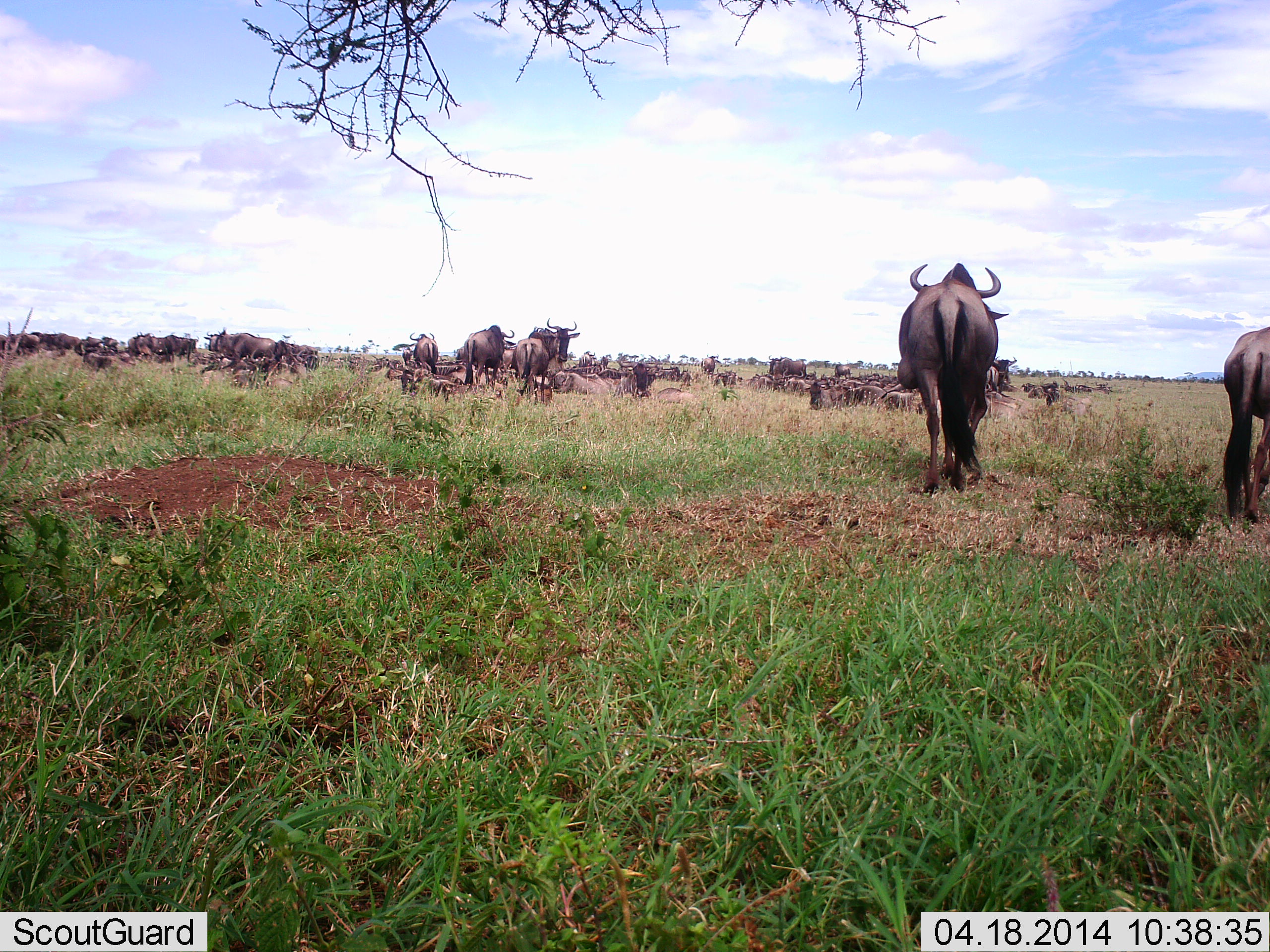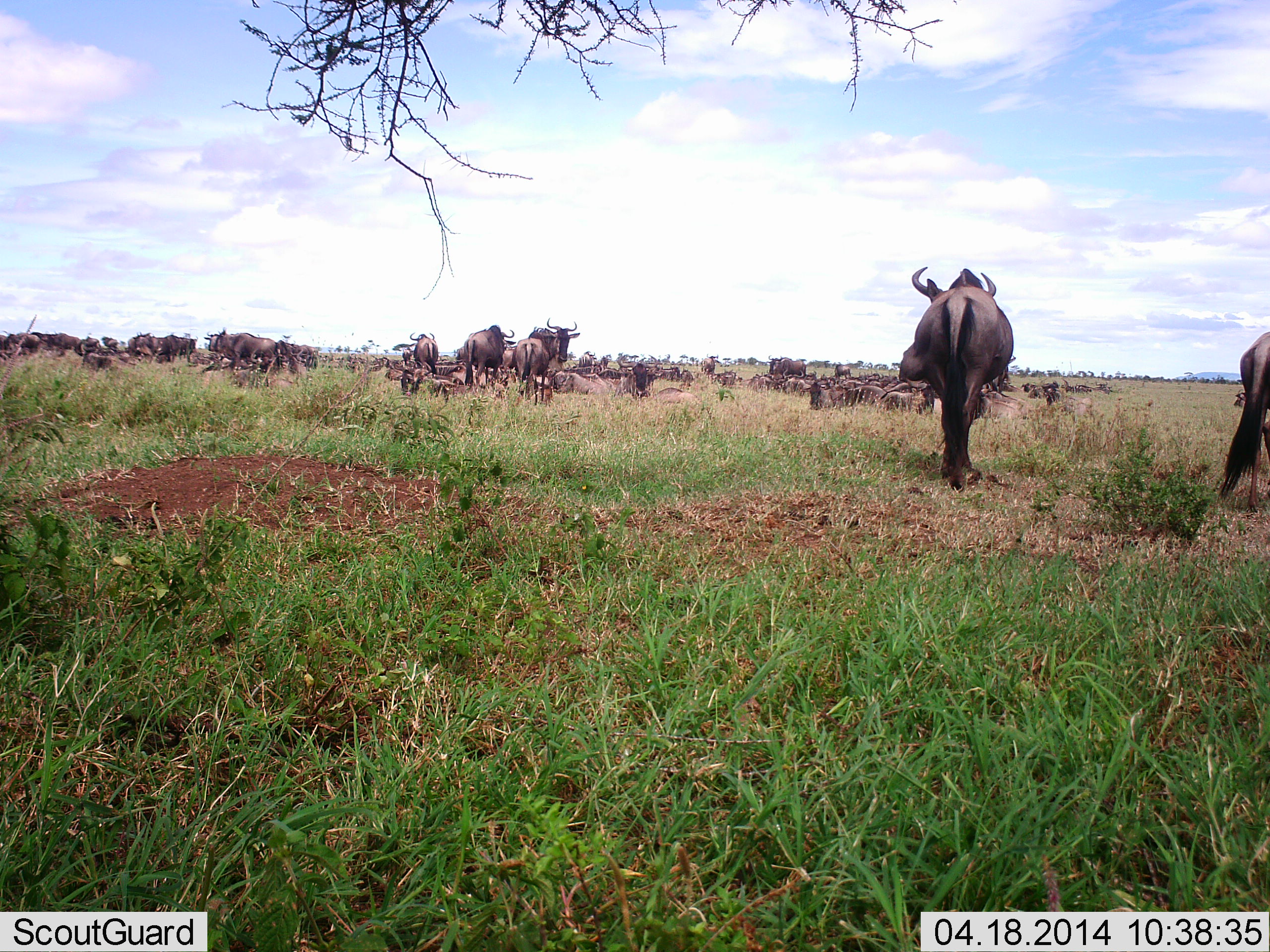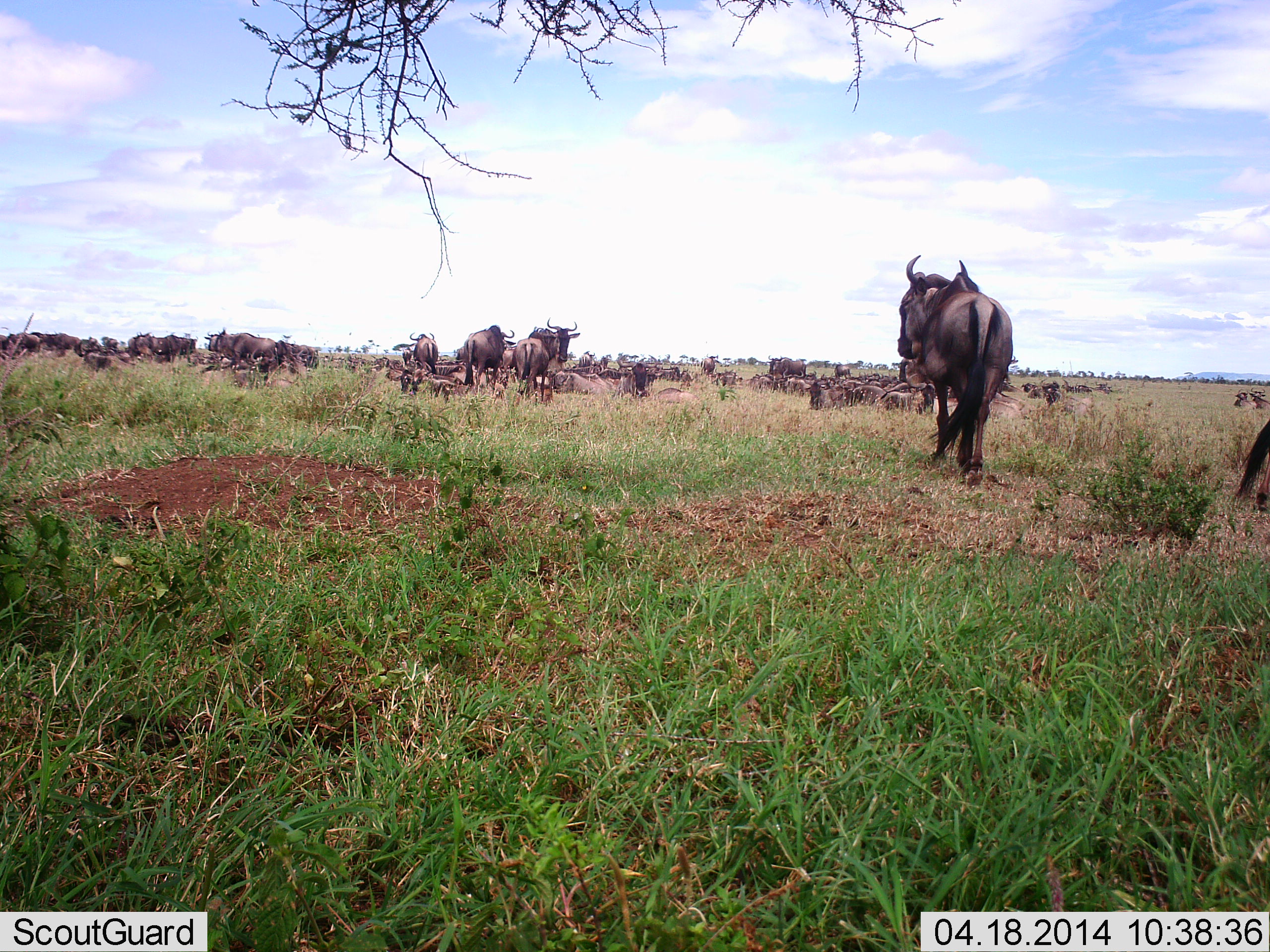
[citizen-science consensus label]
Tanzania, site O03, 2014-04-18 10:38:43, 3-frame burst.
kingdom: Animalia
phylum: Chordata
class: Mammalia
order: Artiodactyla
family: Bovidae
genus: Connochaetes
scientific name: Connochaetes taurinus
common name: blue wildebeest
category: wildebeest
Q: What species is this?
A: Wildebeest (blue wildebeest) (Connochaetes taurinus).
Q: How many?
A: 11-50.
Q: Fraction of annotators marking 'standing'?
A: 80%.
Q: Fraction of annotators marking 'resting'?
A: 50%.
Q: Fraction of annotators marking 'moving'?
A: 80%.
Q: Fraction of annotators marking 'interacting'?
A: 10%.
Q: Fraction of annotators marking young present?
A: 0%.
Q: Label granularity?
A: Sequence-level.